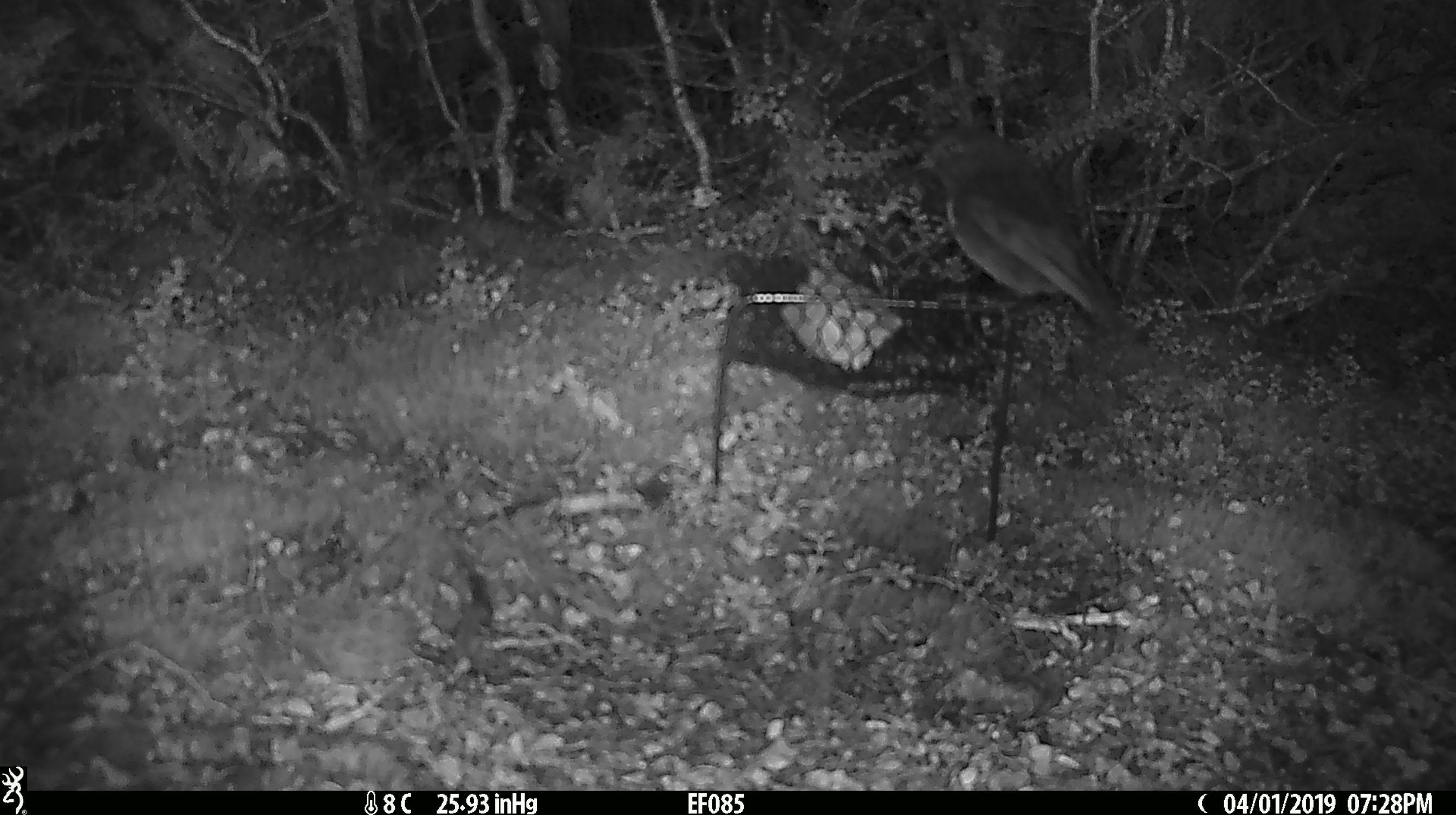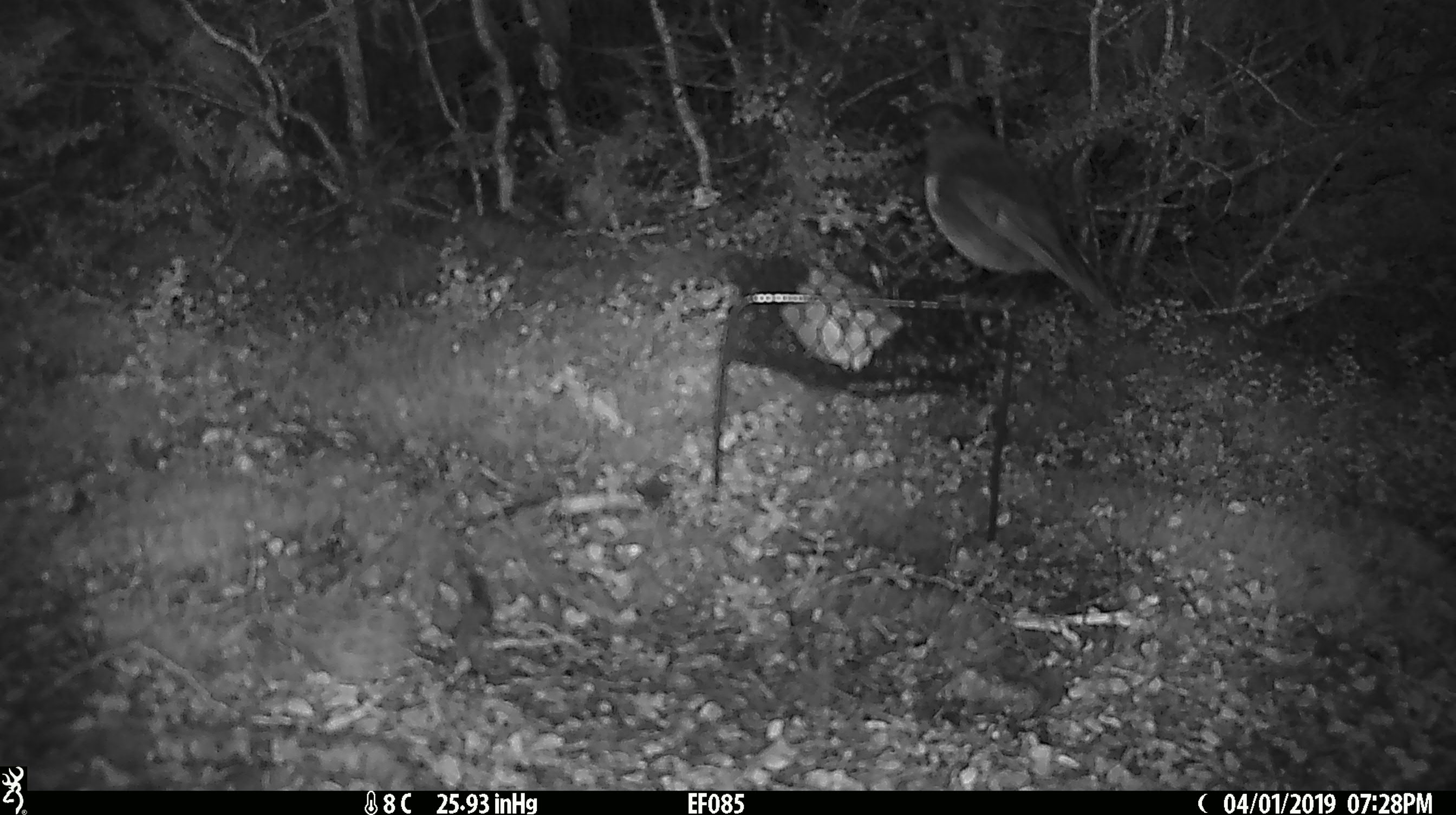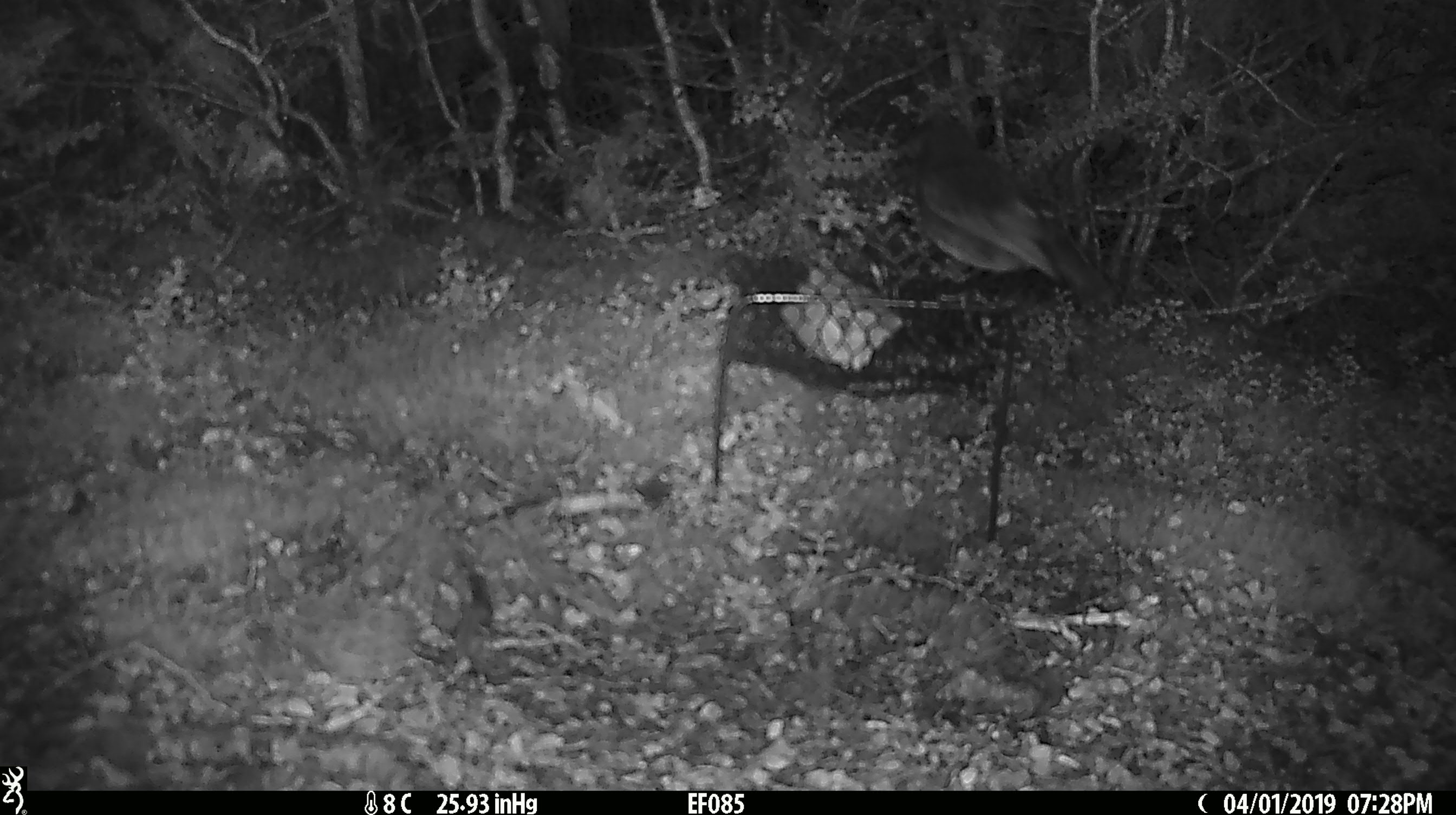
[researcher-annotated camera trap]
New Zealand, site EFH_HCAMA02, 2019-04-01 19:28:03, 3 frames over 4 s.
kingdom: Animalia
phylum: Chordata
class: Aves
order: Passeriformes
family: Petroicidae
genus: Petroica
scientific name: Petroica australis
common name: new zealand robin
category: robin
Robin (new zealand robin) (Petroica australis).